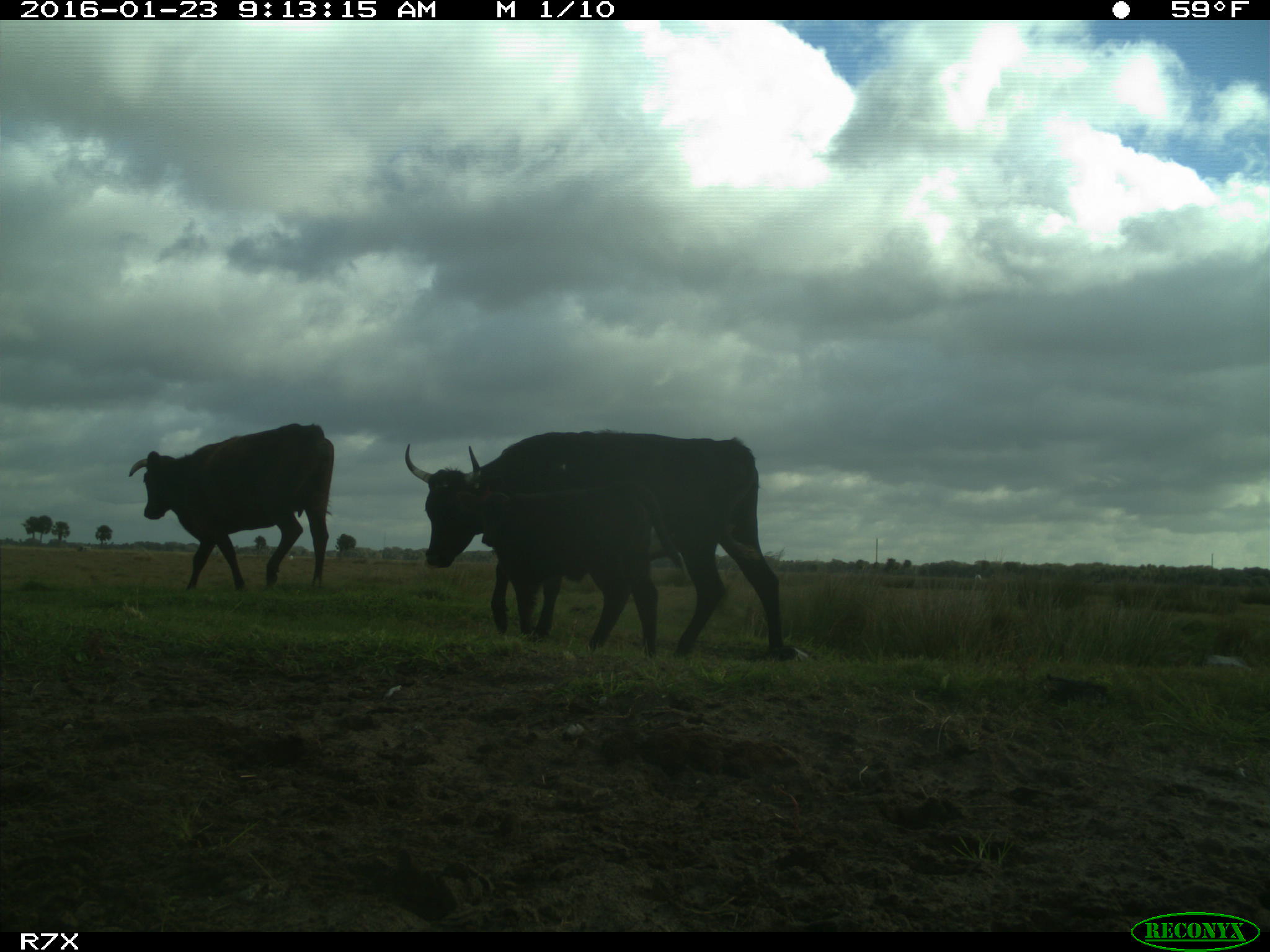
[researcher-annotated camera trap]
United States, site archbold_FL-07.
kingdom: Animalia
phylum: Chordata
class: Mammalia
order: Artiodactyla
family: Bovidae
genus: Bos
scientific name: Bos taurus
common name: domestic cow